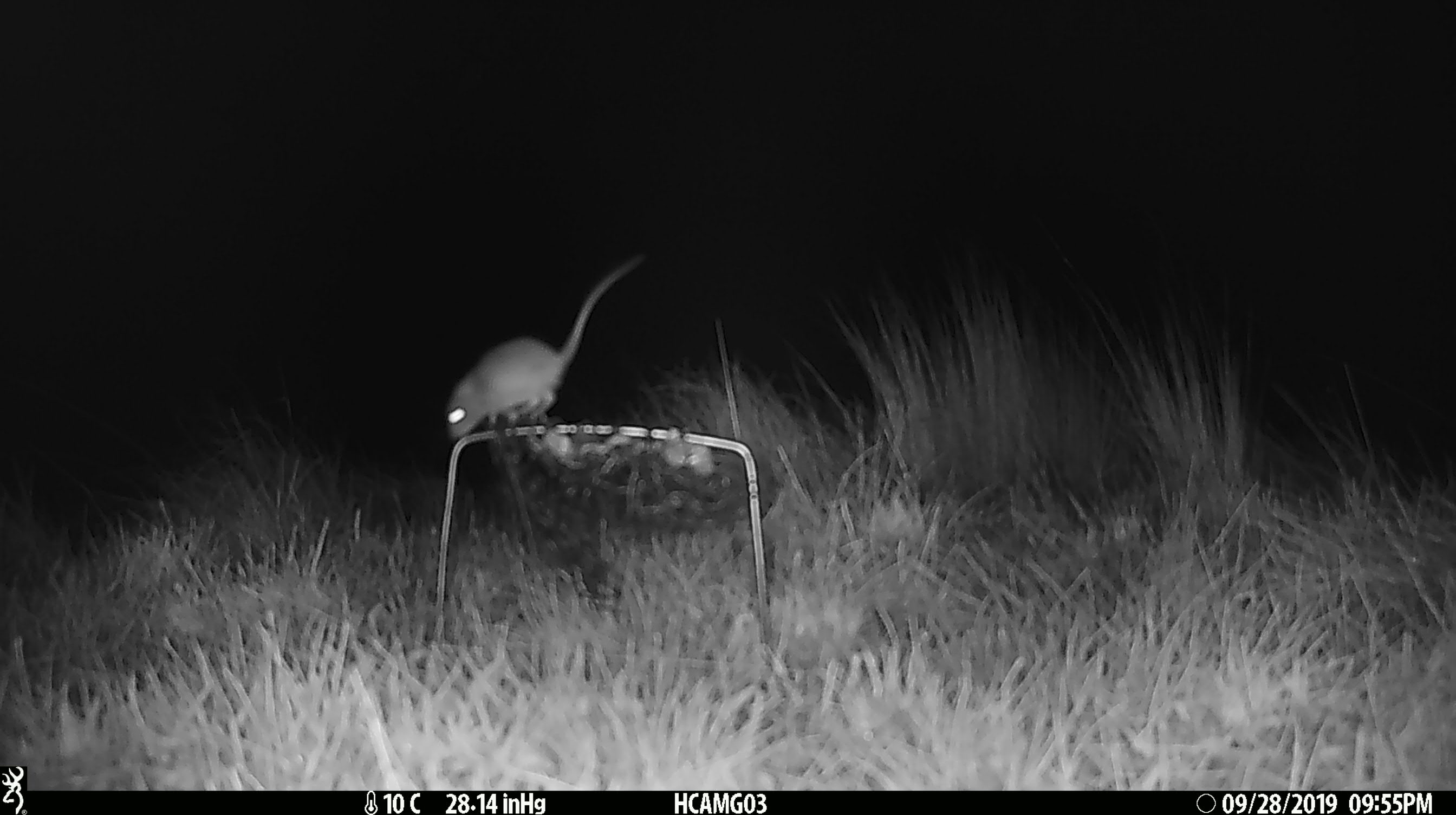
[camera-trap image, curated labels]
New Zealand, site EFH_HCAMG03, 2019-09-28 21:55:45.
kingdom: Animalia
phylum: Chordata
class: Mammalia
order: Rodentia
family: Muridae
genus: Mus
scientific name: Mus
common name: mouse